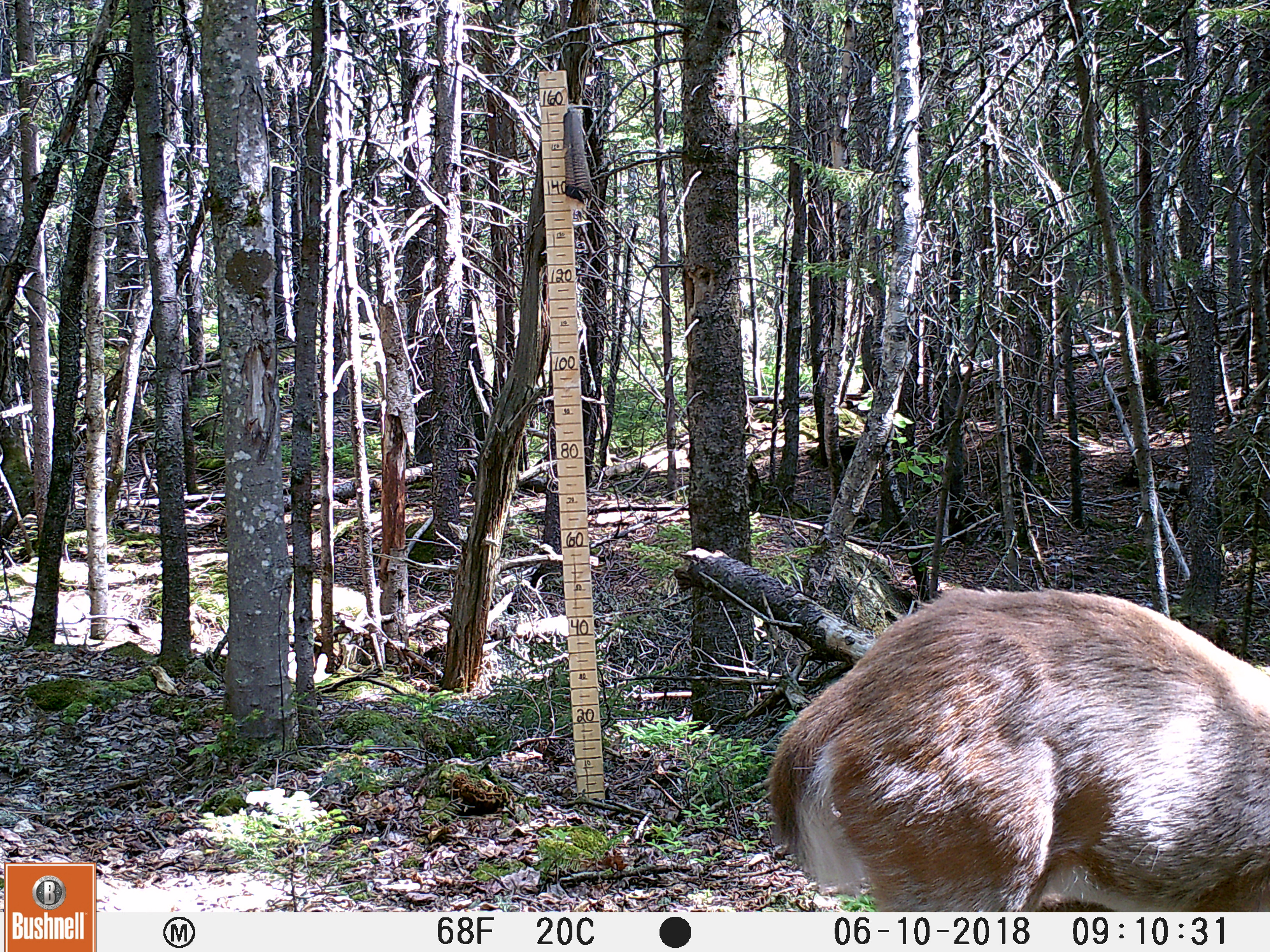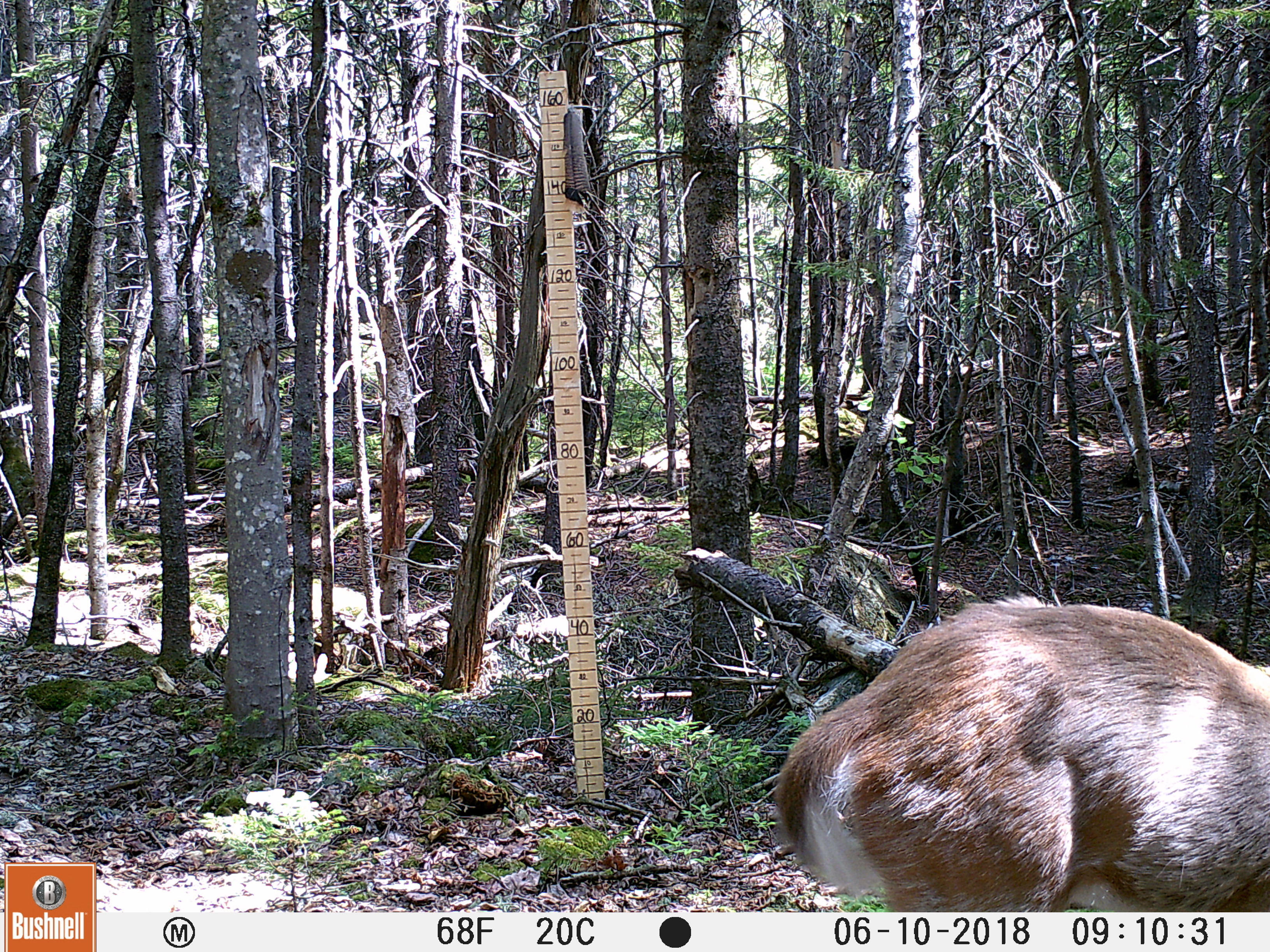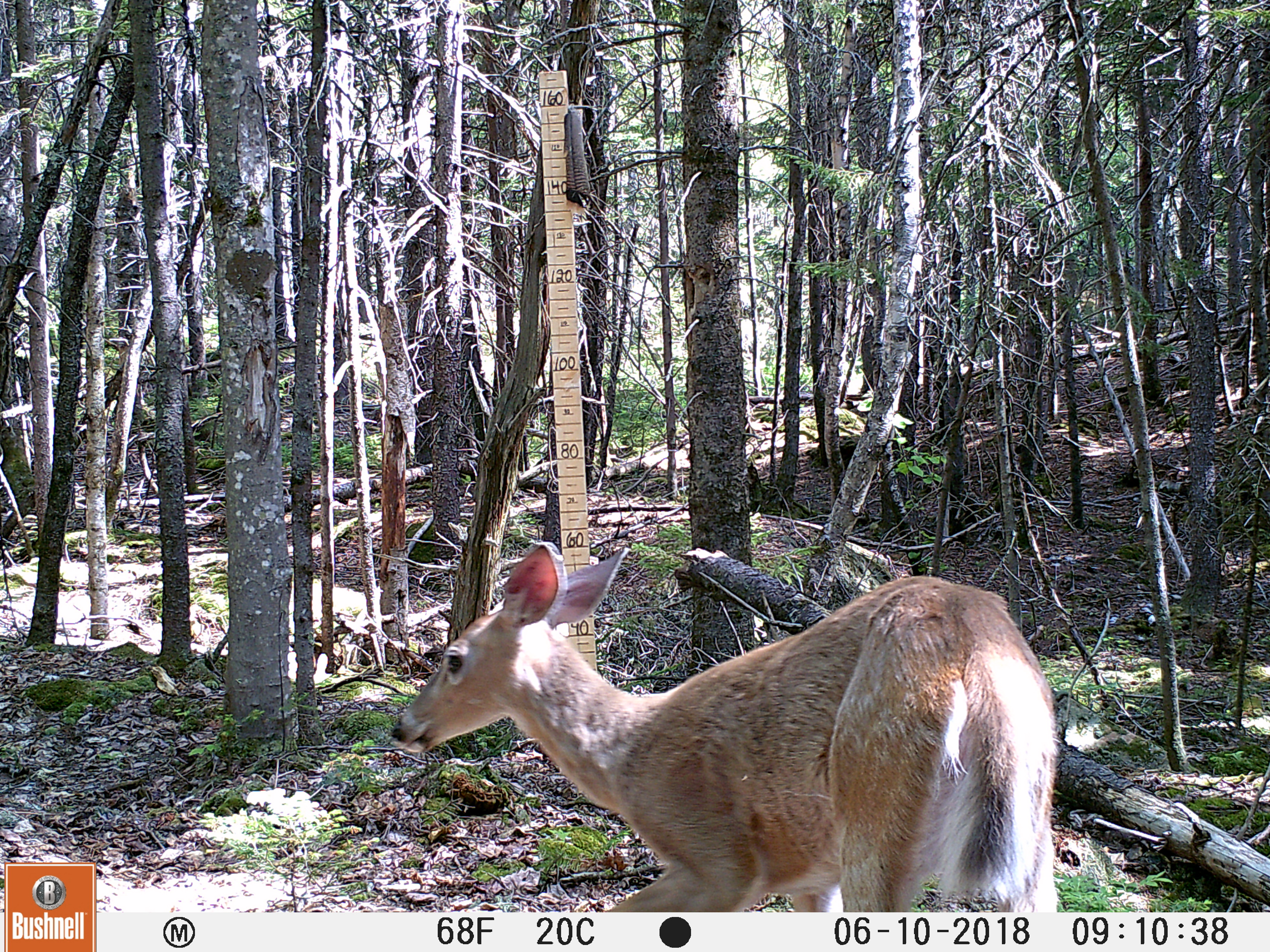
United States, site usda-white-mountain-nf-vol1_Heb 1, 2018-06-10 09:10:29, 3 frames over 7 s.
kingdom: Animalia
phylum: Chordata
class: Mammalia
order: Artiodactyla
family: Cervidae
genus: Odocoileus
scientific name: Odocoileus virginianus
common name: white-tailed deer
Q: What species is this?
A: White-tailed deer (Odocoileus virginianus).